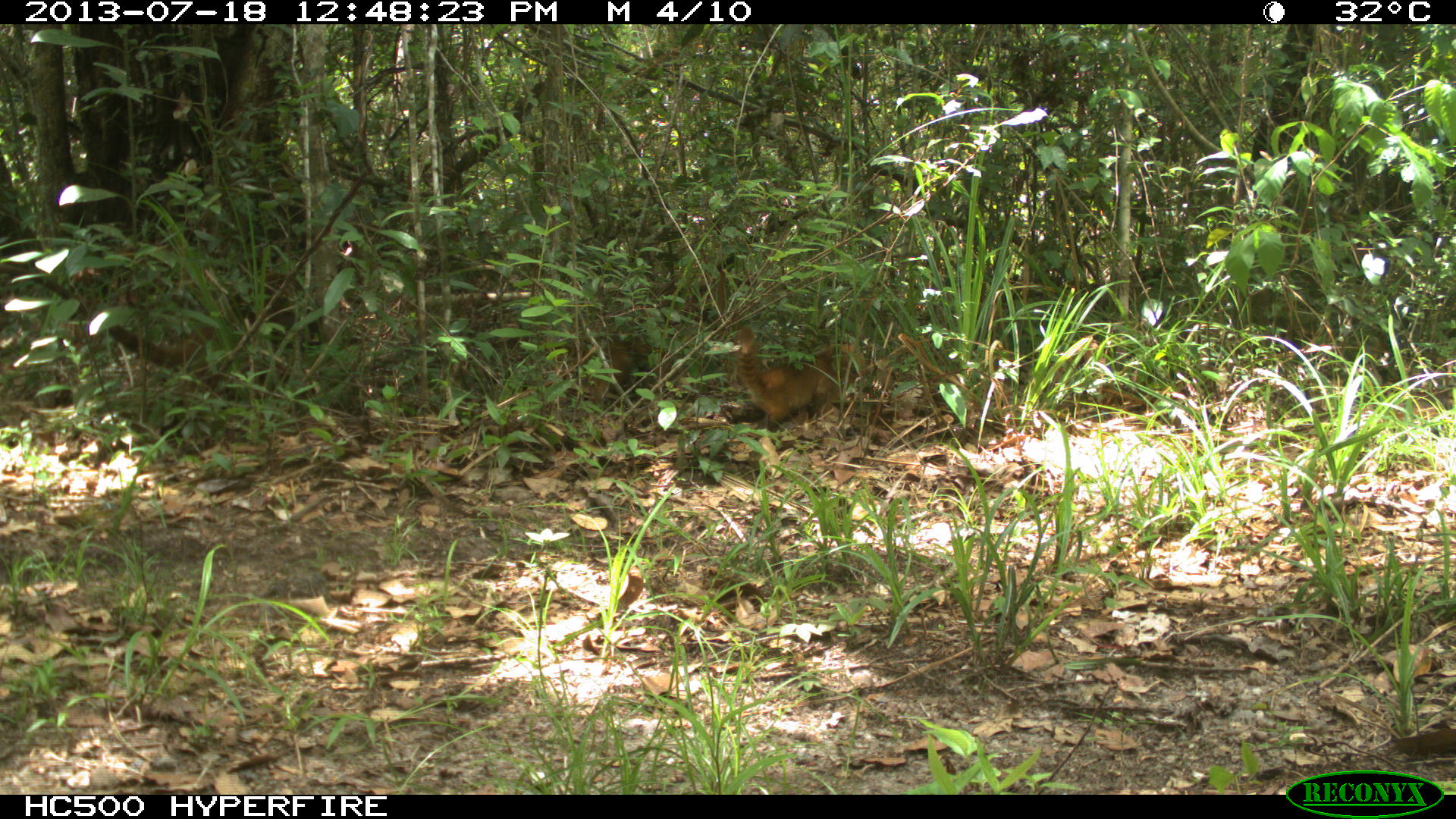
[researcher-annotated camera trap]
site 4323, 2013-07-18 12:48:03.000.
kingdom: Animalia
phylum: Chordata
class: Mammalia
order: Carnivora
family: Procyonidae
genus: Nasua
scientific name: Nasua narica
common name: white-nosed coati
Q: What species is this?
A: Nasua narica (white-nosed coati).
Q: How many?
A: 4.